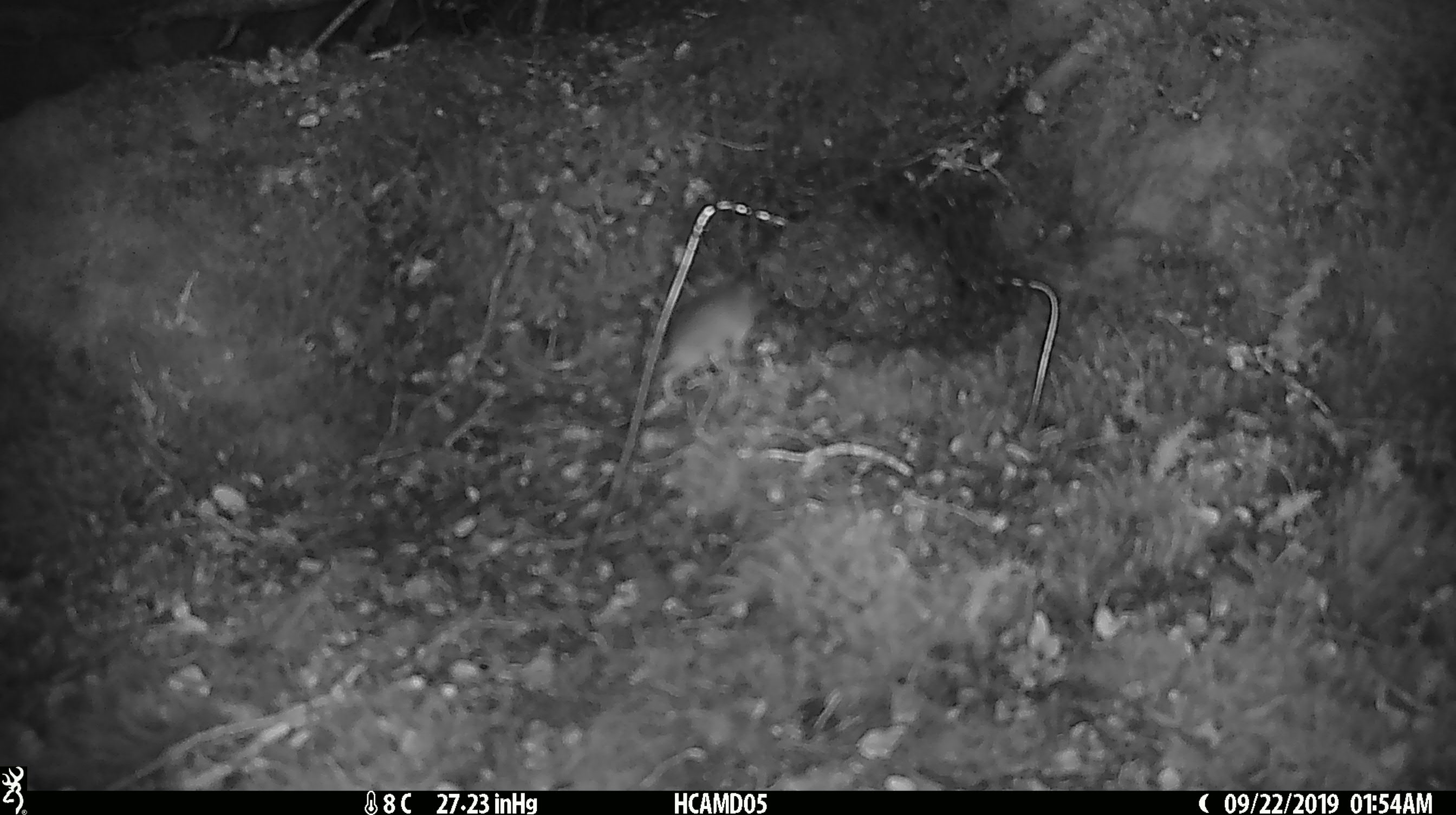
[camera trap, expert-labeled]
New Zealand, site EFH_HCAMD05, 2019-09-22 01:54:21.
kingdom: Animalia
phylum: Chordata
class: Mammalia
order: Rodentia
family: Muridae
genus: Mus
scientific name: Mus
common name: mouse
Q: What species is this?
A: Mouse (Mus).